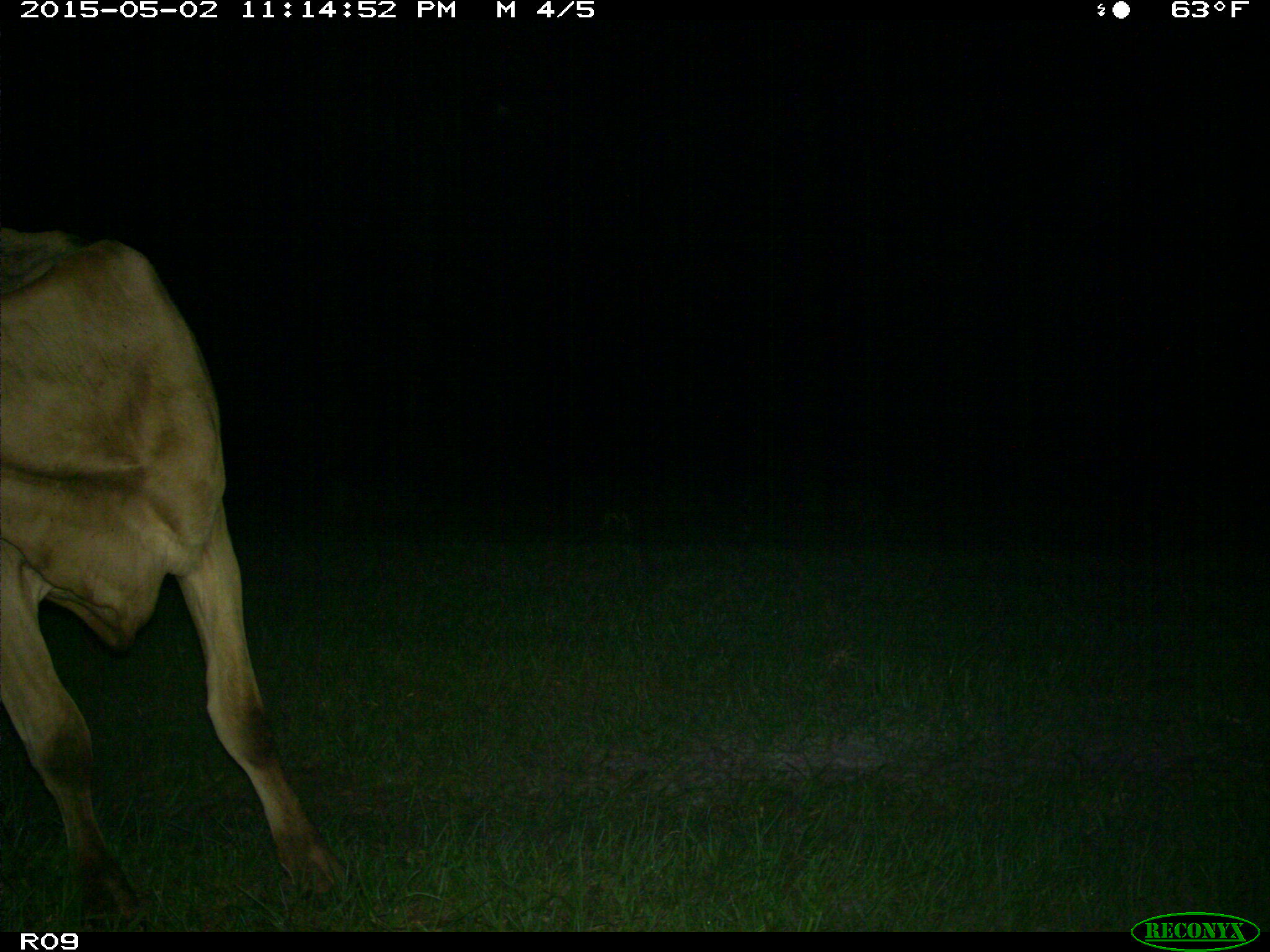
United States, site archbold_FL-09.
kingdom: Animalia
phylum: Chordata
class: Mammalia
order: Artiodactyla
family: Bovidae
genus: Bos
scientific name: Bos taurus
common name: domestic cow